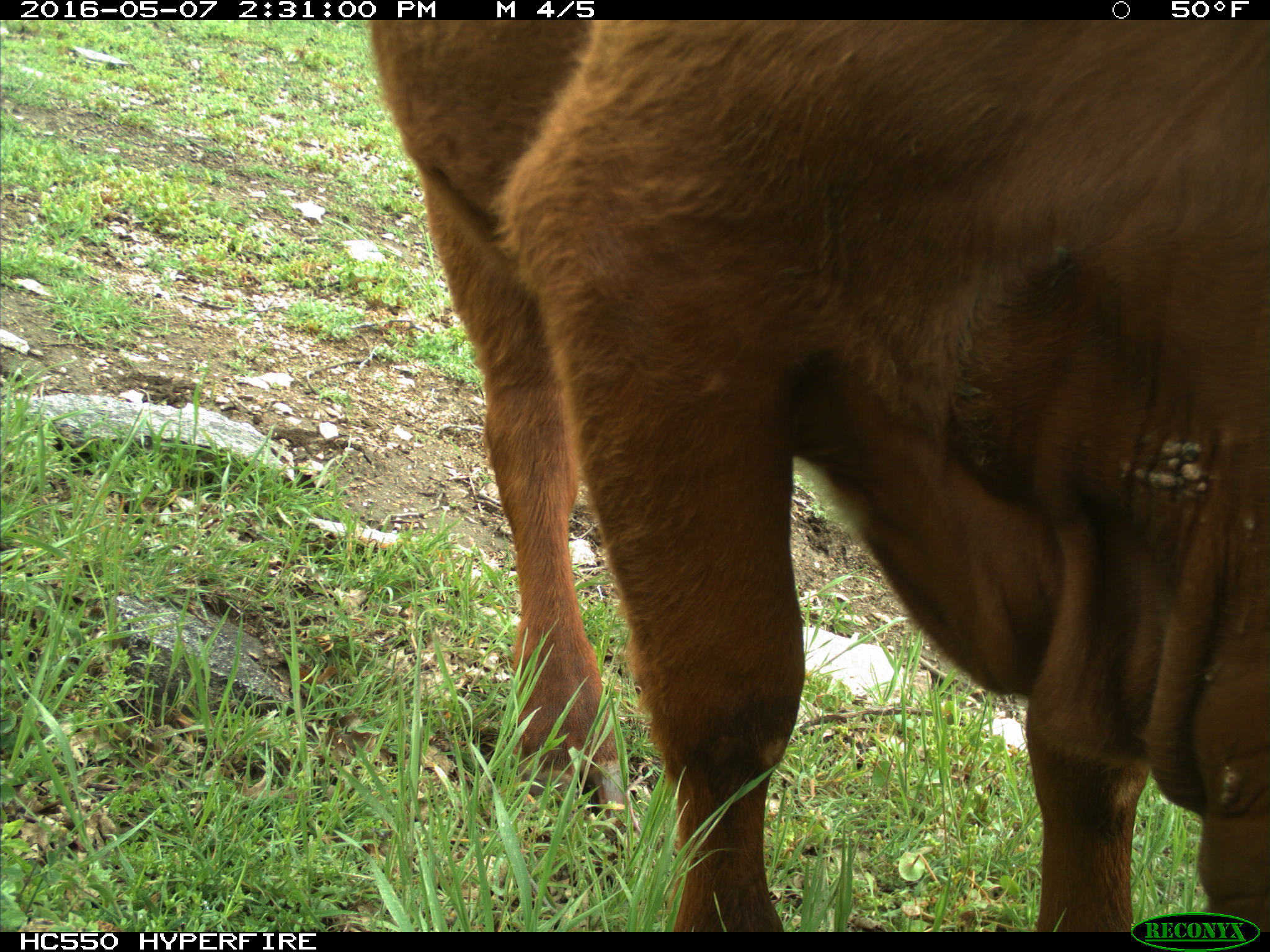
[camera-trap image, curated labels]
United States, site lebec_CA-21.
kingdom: Animalia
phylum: Chordata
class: Mammalia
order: Artiodactyla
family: Bovidae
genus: Bos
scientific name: Bos taurus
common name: domestic cow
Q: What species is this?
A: Bos taurus (domestic cow).